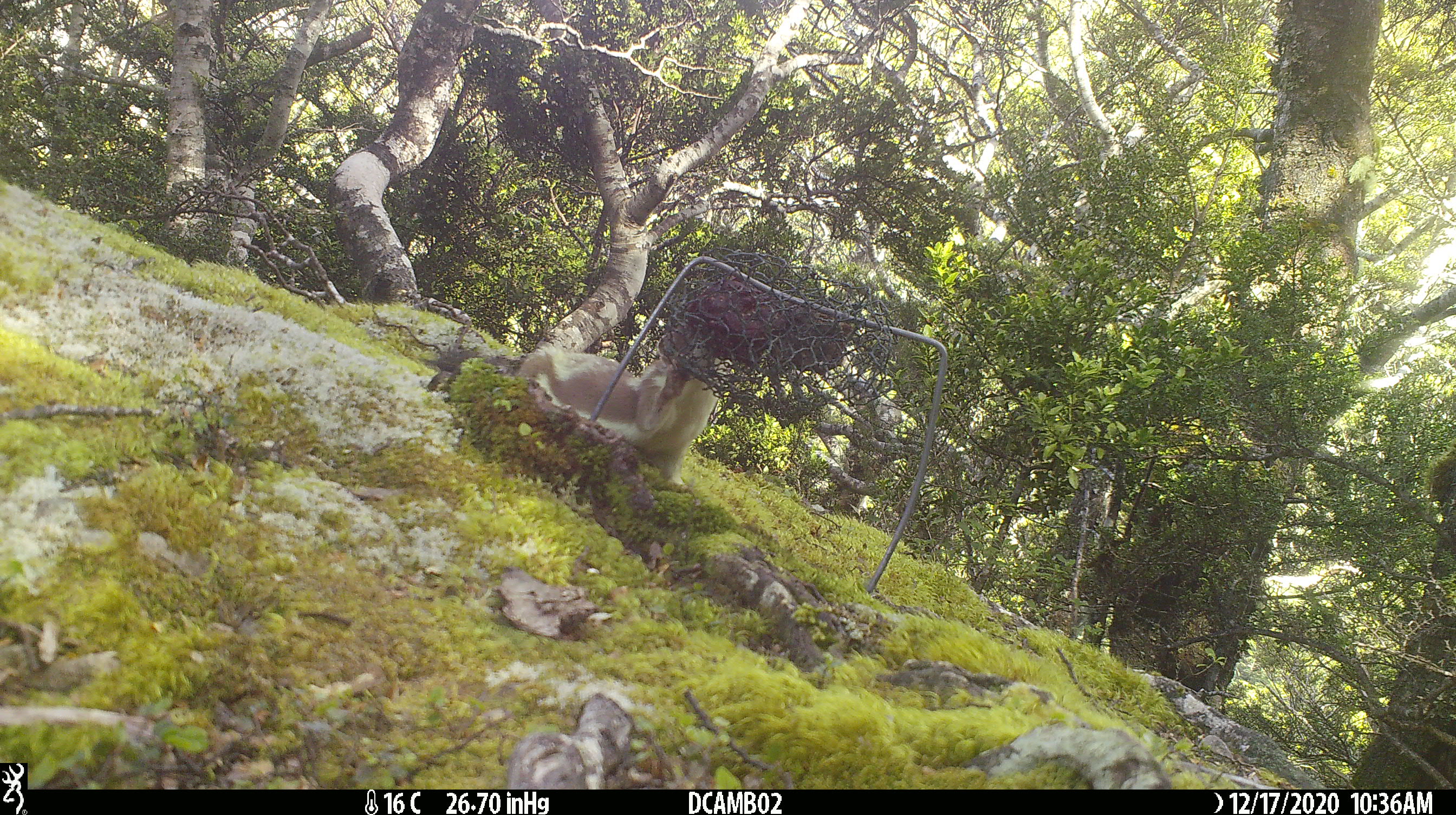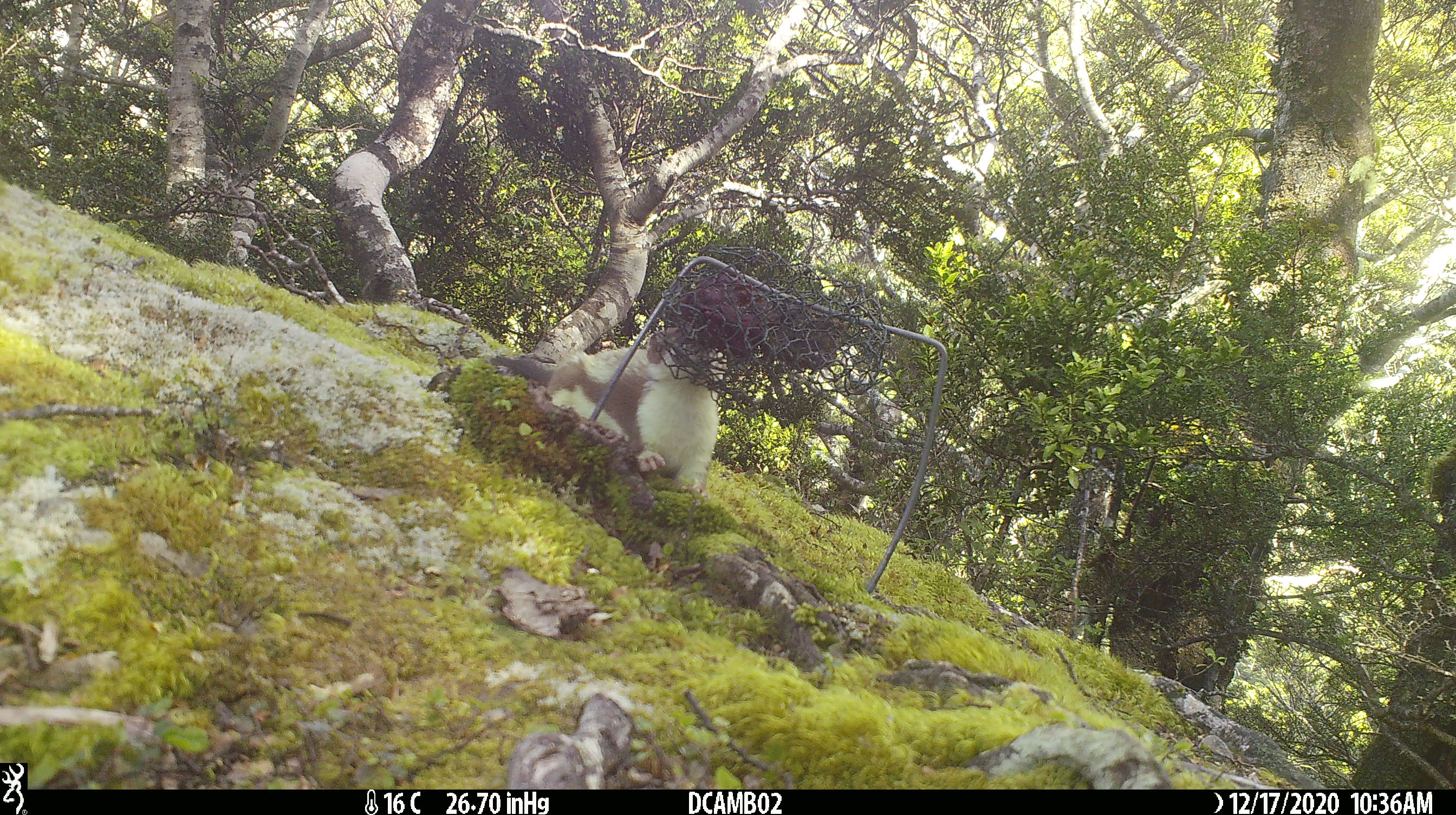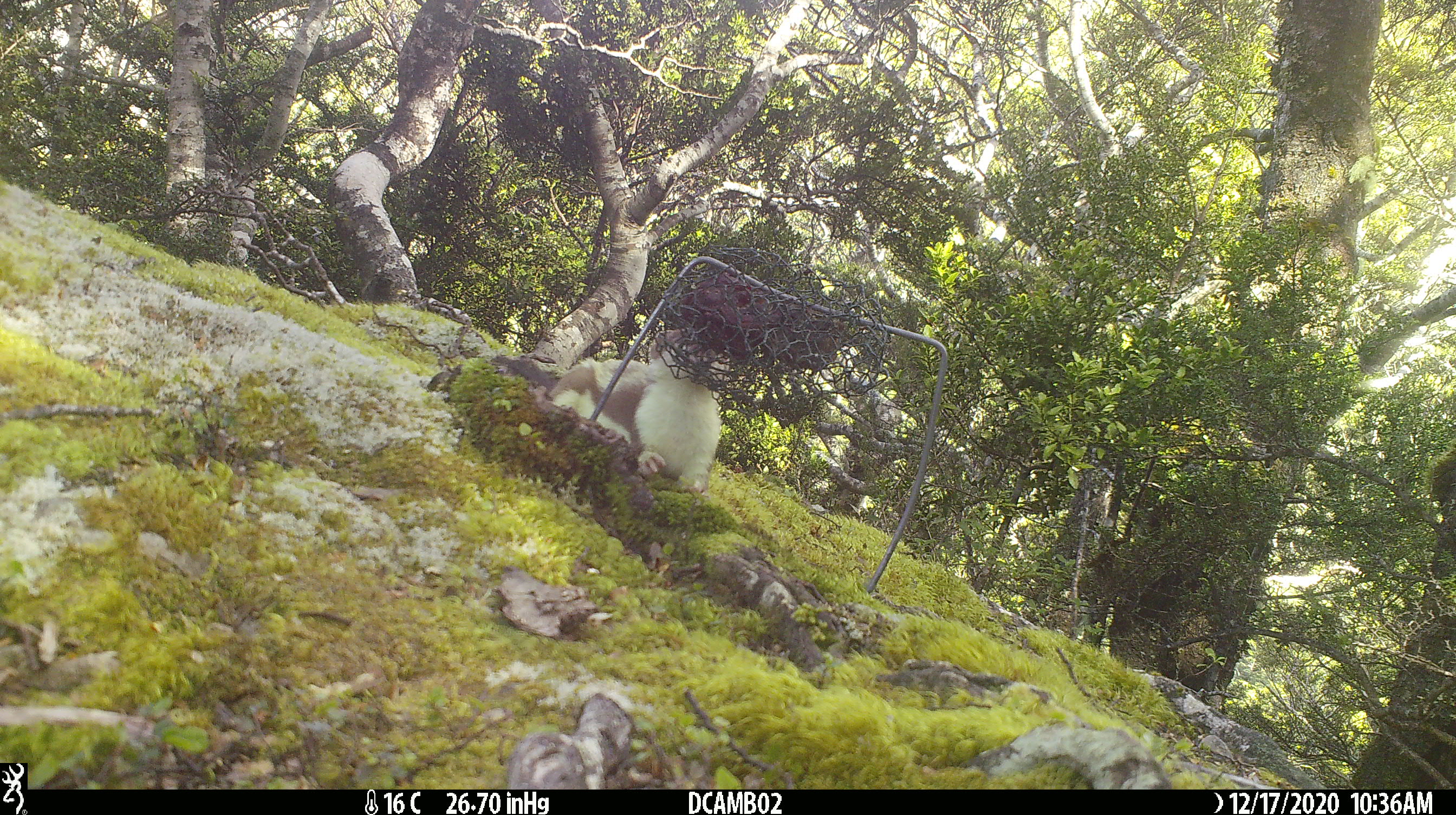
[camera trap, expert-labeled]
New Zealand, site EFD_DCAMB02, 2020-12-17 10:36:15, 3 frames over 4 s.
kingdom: Animalia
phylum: Chordata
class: Mammalia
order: Carnivora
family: Mustelidae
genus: Mustela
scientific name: Mustela erminea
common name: stoat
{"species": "stoat (Mustela erminea)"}